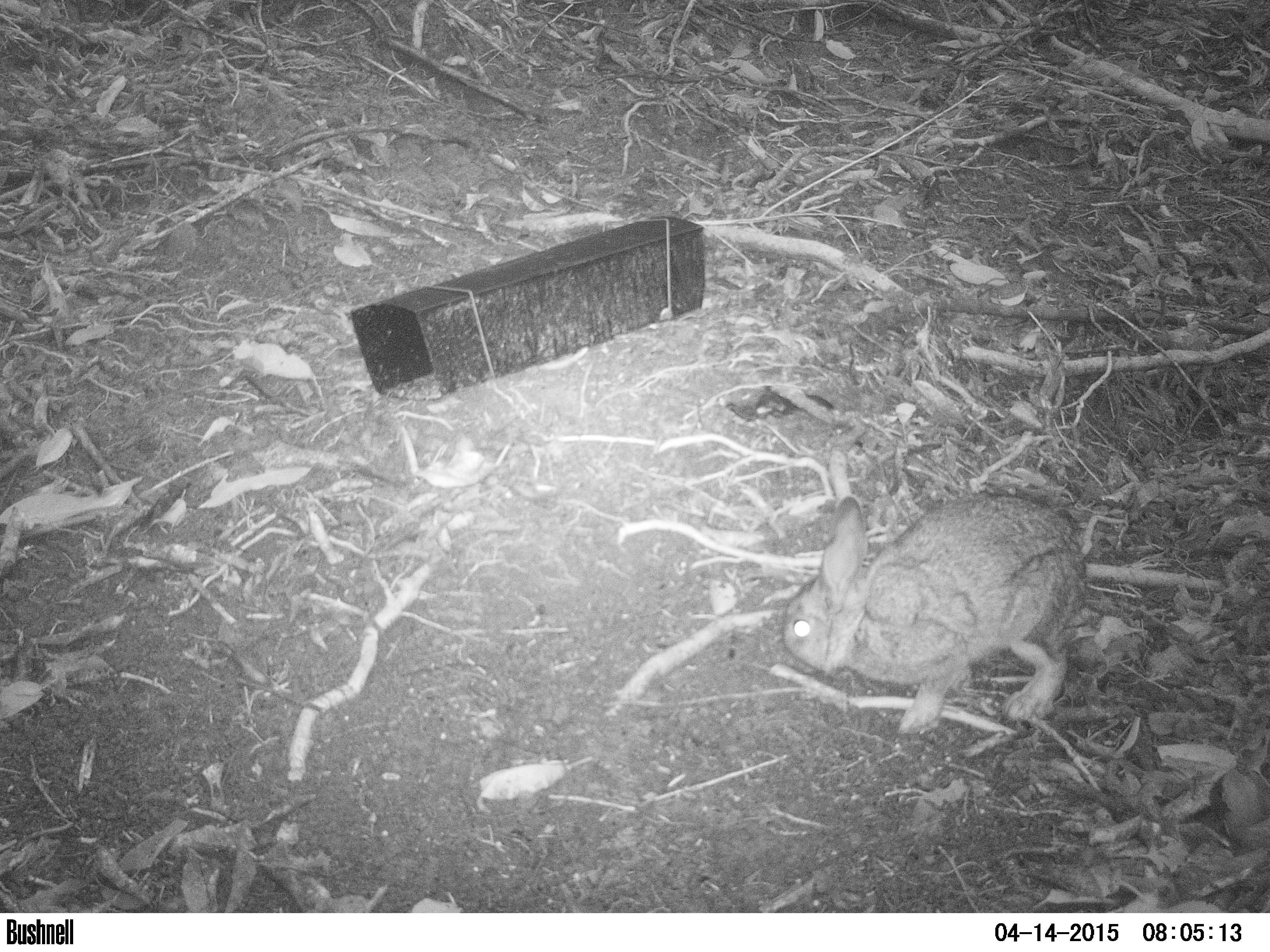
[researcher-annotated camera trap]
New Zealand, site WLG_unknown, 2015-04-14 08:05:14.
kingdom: Animalia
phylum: Chordata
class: Mammalia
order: Lagomorpha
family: Leporidae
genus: Oryctolagus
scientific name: Oryctolagus cuniculus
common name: european rabbit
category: rabbit